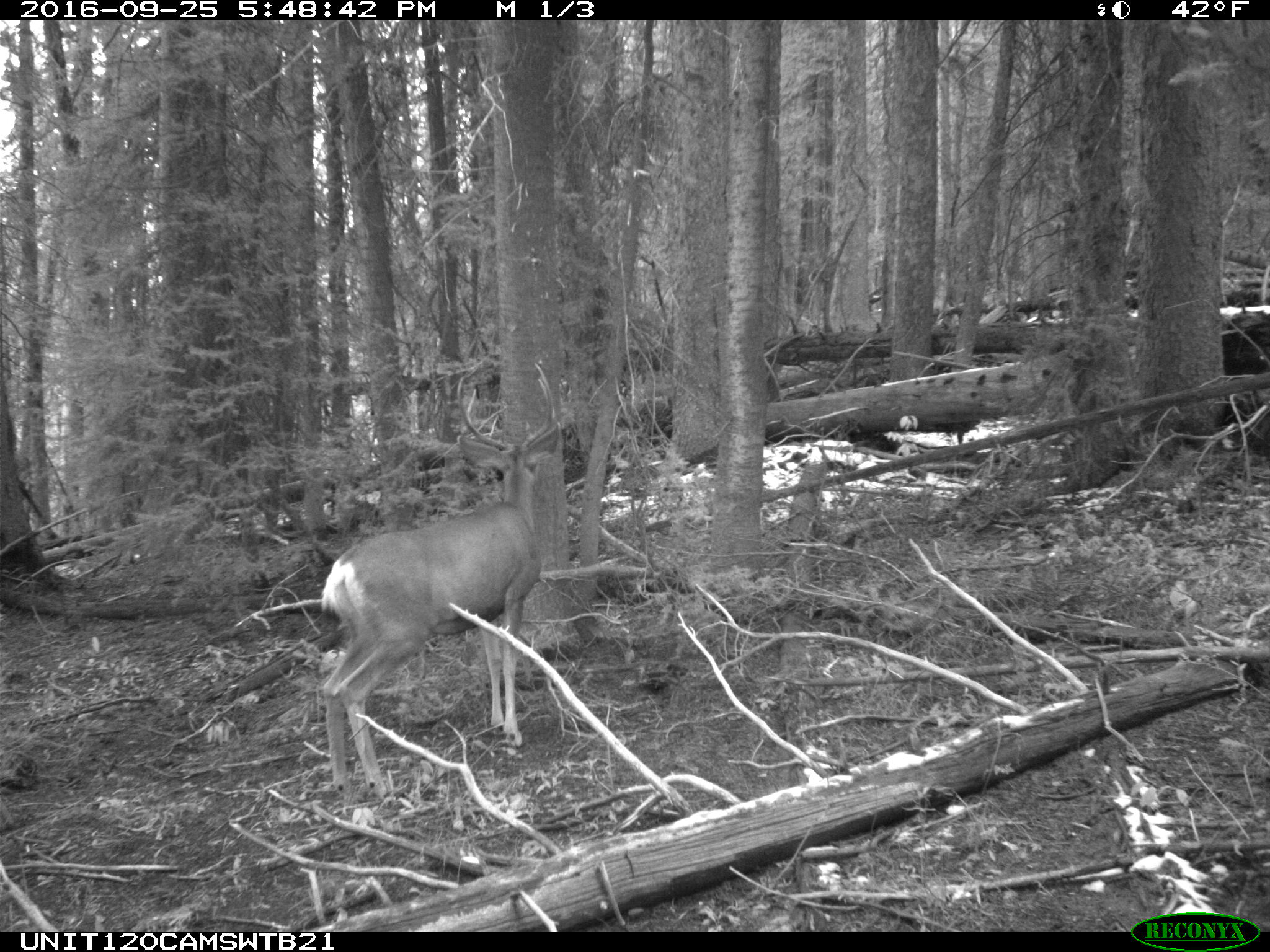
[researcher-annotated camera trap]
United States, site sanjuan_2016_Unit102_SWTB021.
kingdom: Animalia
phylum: Chordata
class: Mammalia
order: Artiodactyla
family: Cervidae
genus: Odocoileus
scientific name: Odocoileus hemionus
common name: mule deer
Odocoileus hemionus (mule deer).